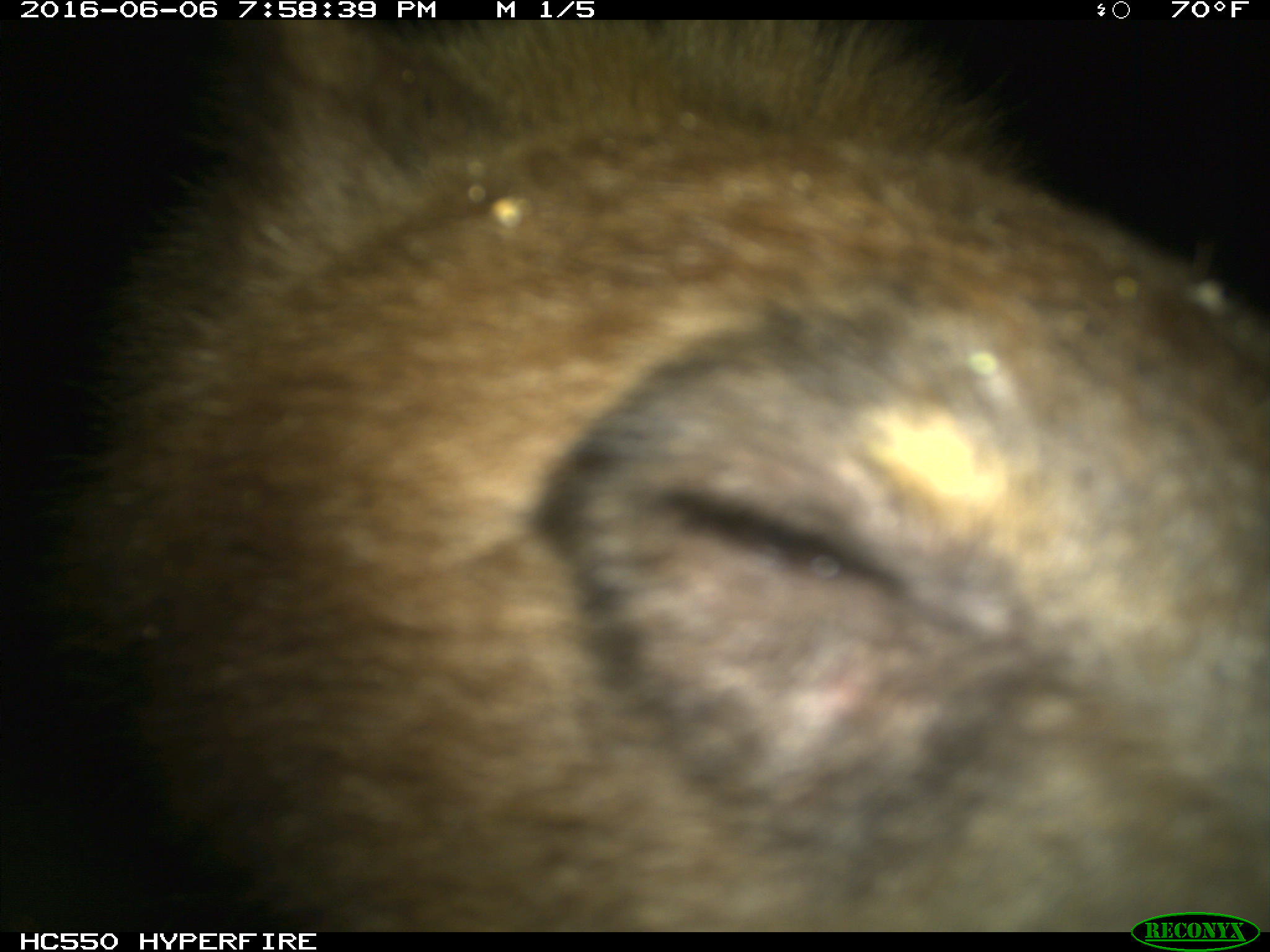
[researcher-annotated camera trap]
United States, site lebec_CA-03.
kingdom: Animalia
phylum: Chordata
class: Mammalia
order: Carnivora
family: Ursidae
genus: Ursus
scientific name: Ursus americanus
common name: american black bear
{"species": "Ursus americanus (american black bear)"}